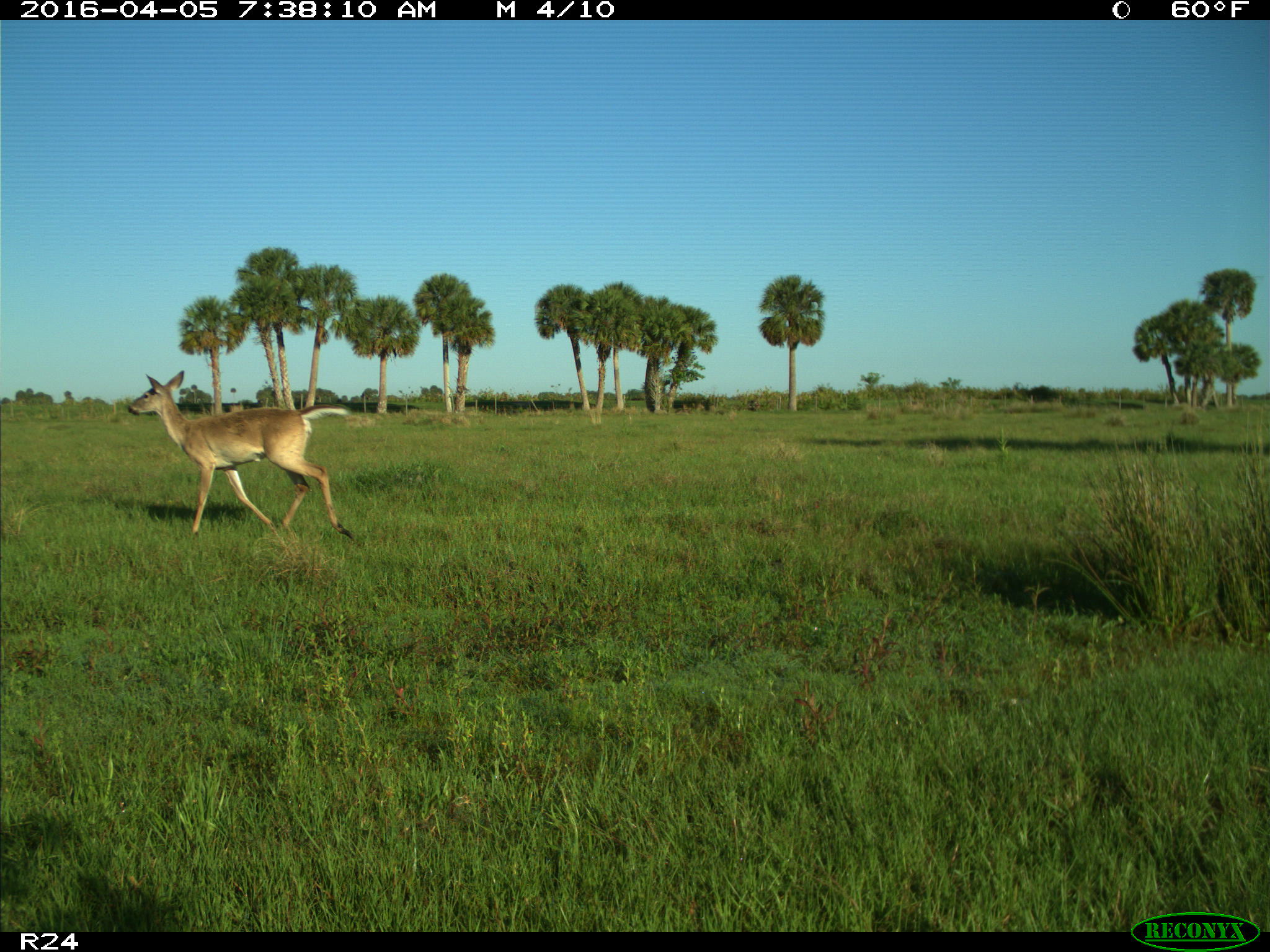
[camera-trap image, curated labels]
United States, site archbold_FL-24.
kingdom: Animalia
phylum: Chordata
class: Mammalia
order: Artiodactyla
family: Cervidae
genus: Odocoileus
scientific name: Odocoileus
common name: deer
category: unidentified deer